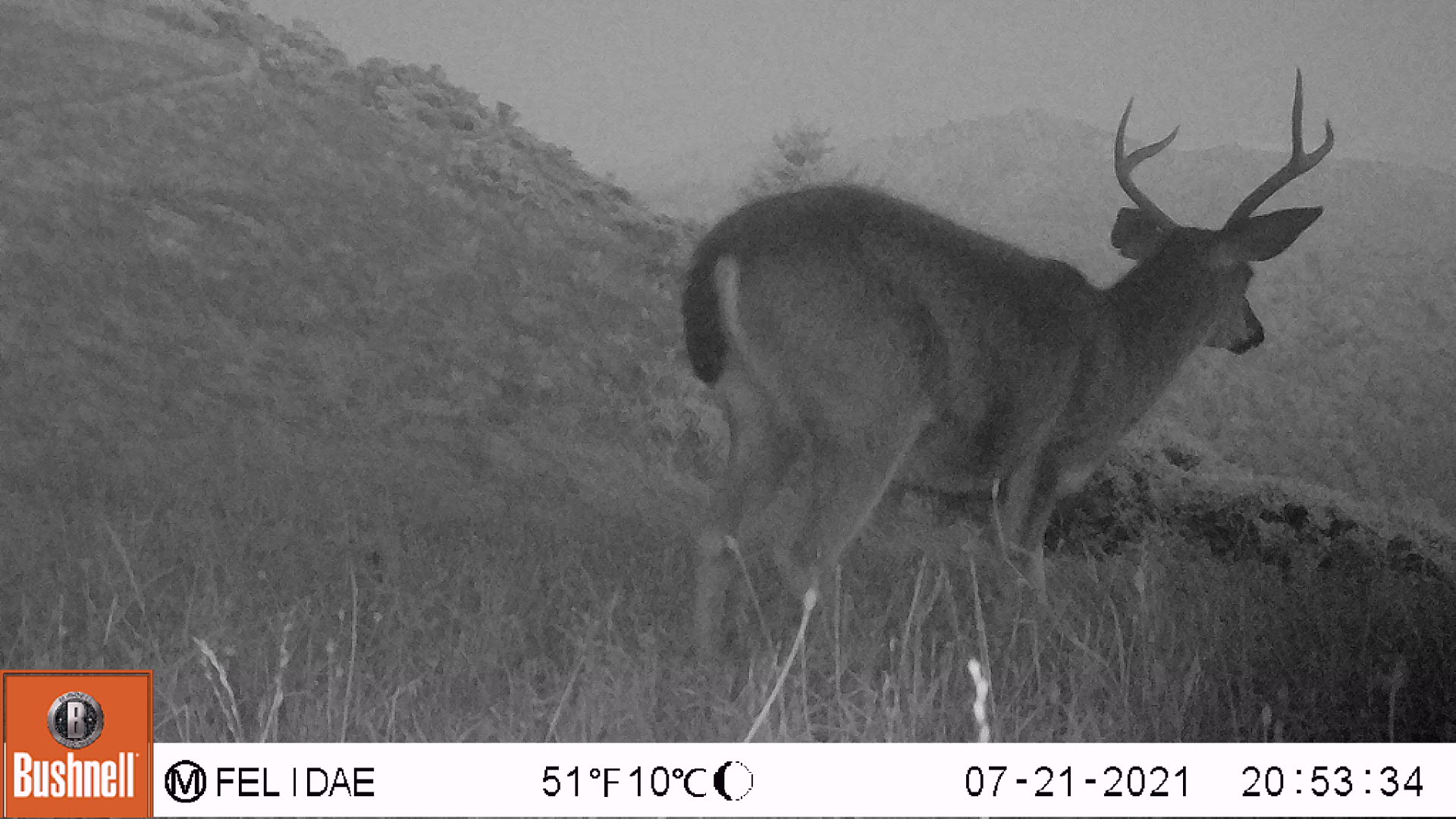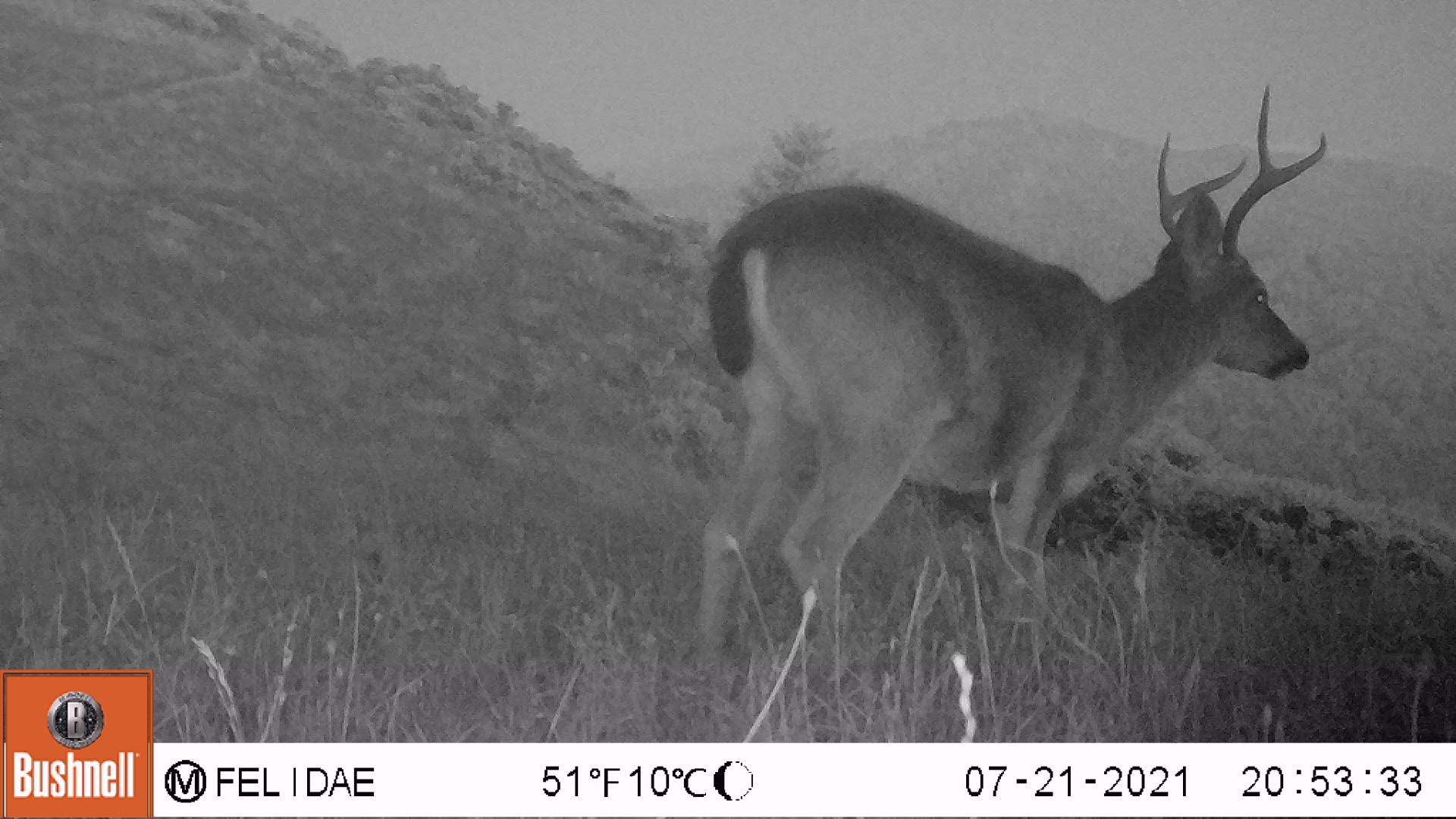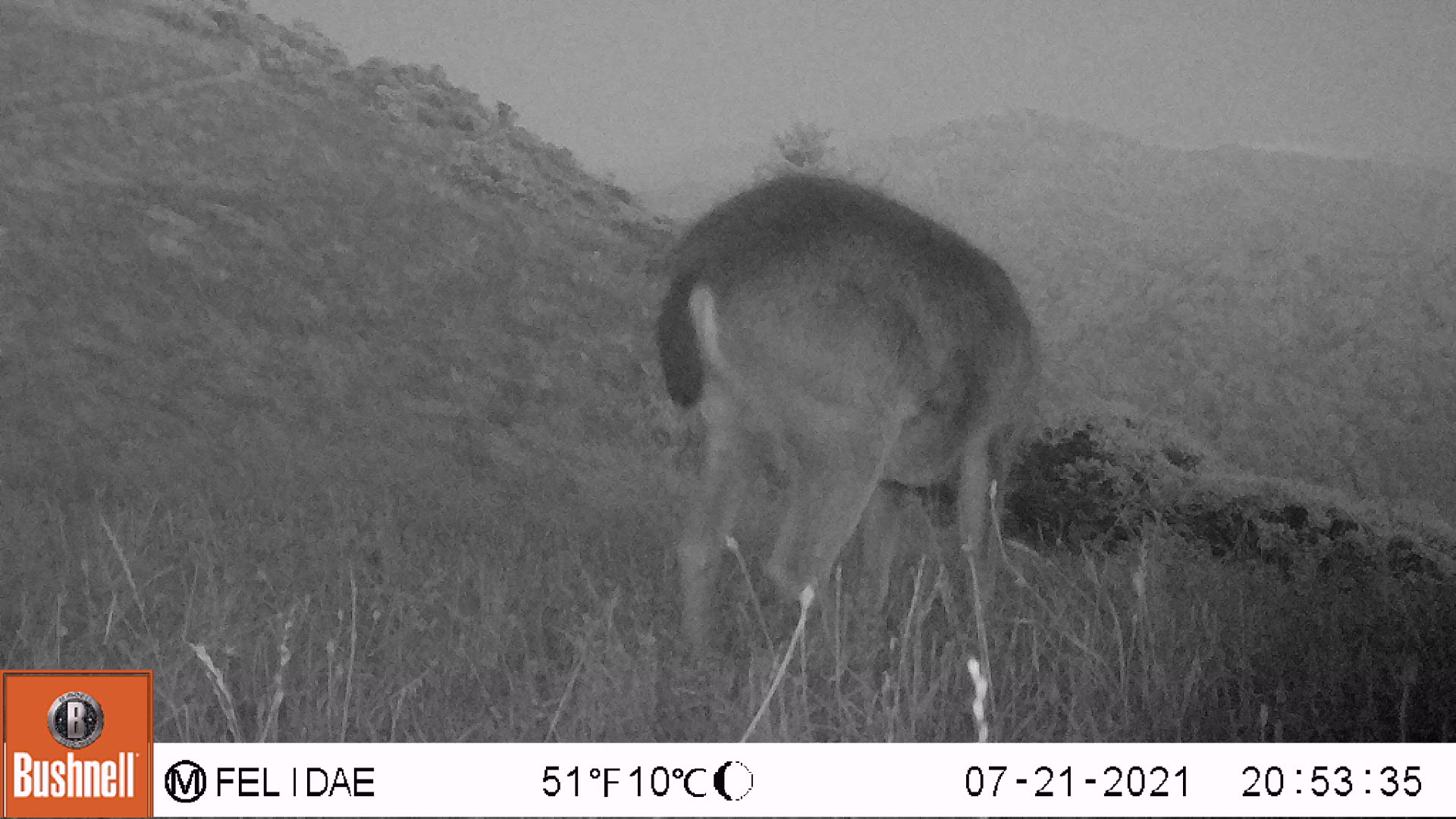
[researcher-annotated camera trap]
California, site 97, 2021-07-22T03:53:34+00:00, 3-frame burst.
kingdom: Animalia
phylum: Chordata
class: Mammalia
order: Artiodactyla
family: Cervidae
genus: Odocoileus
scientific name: Odocoileus hemionus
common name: mule deer